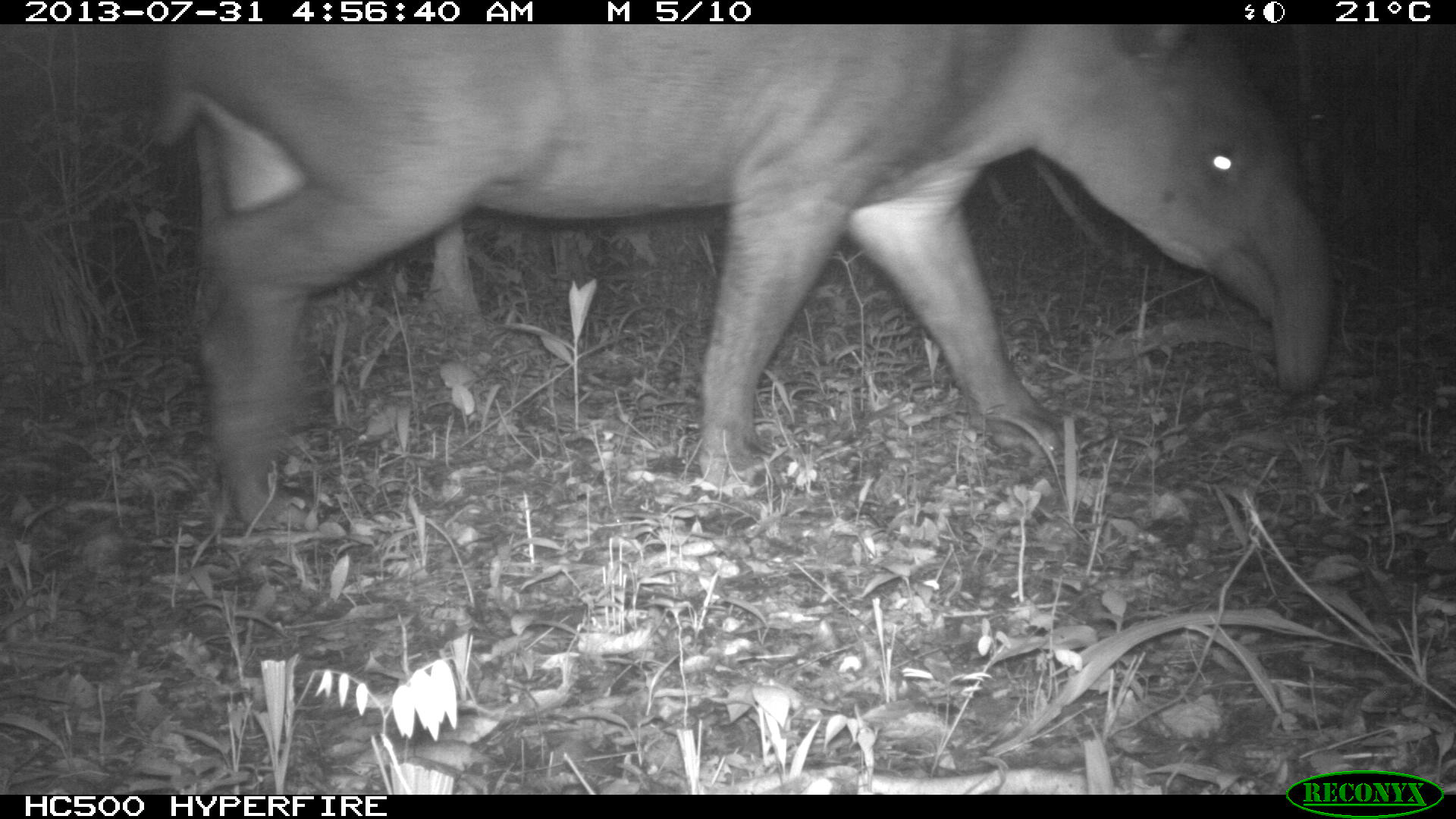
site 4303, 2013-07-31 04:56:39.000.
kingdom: Animalia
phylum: Chordata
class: Mammalia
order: Perissodactyla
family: Tapiridae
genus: Tapirus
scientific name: Tapirus bairdii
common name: baird's tapir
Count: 1.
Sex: female.